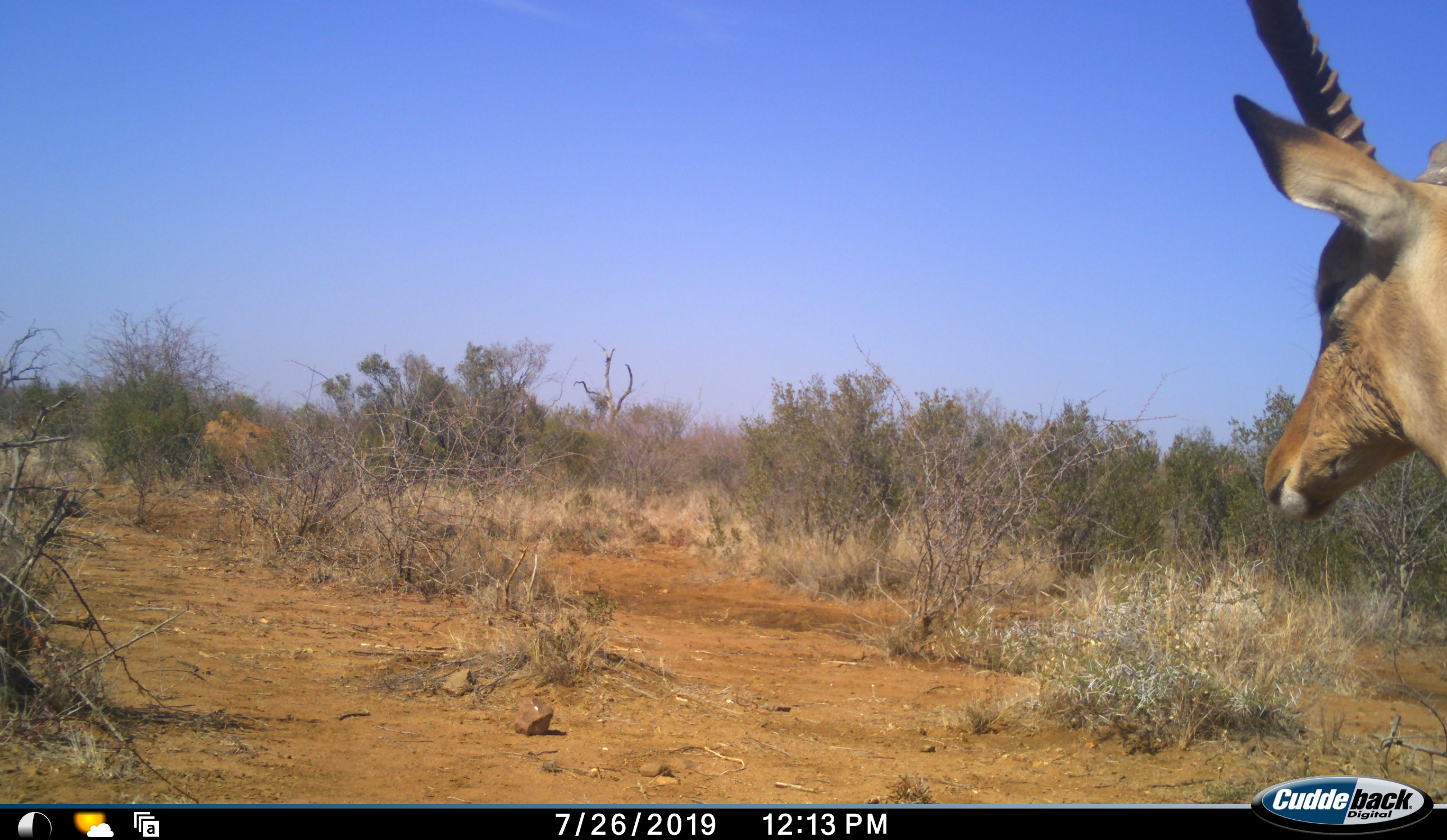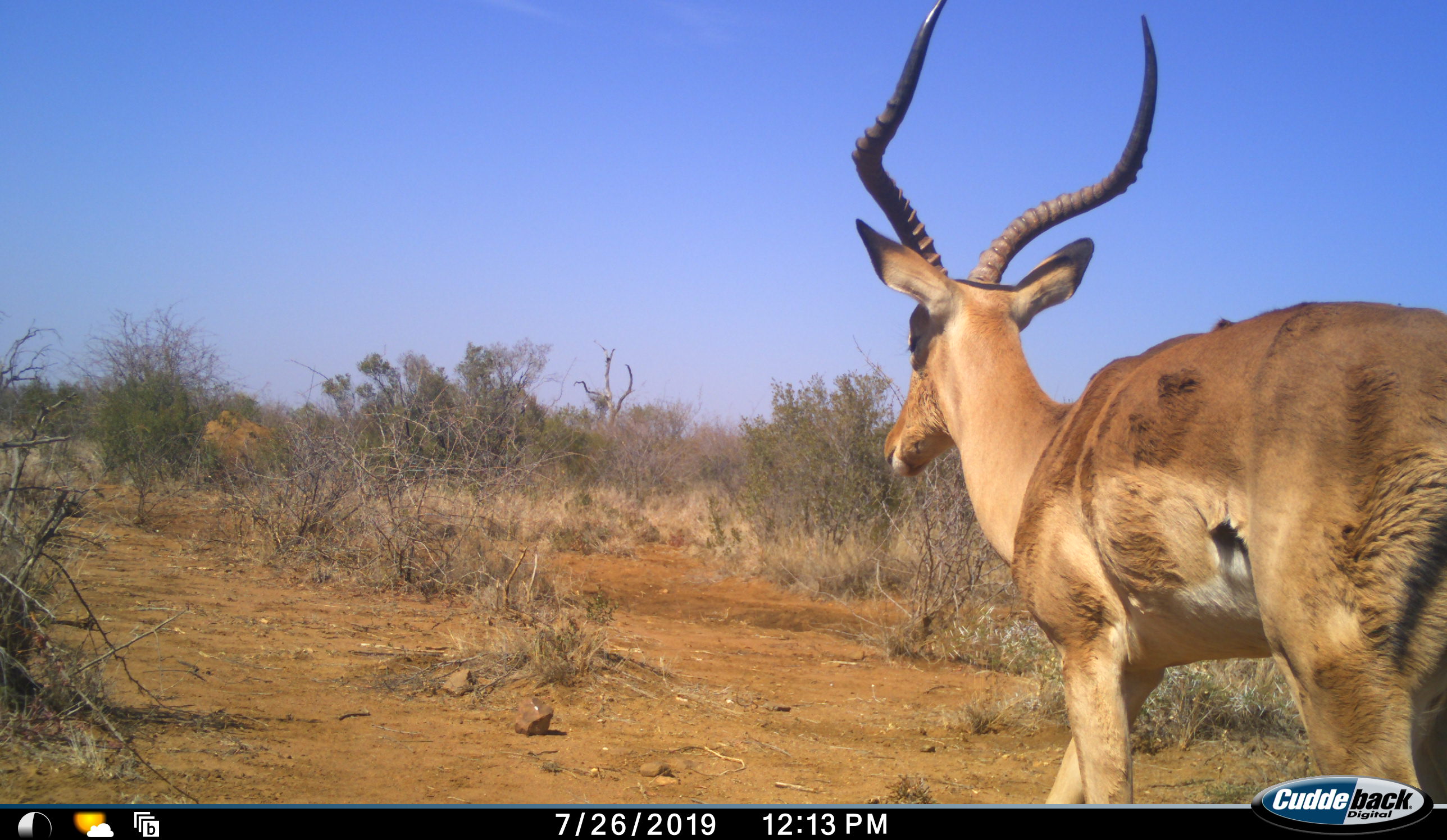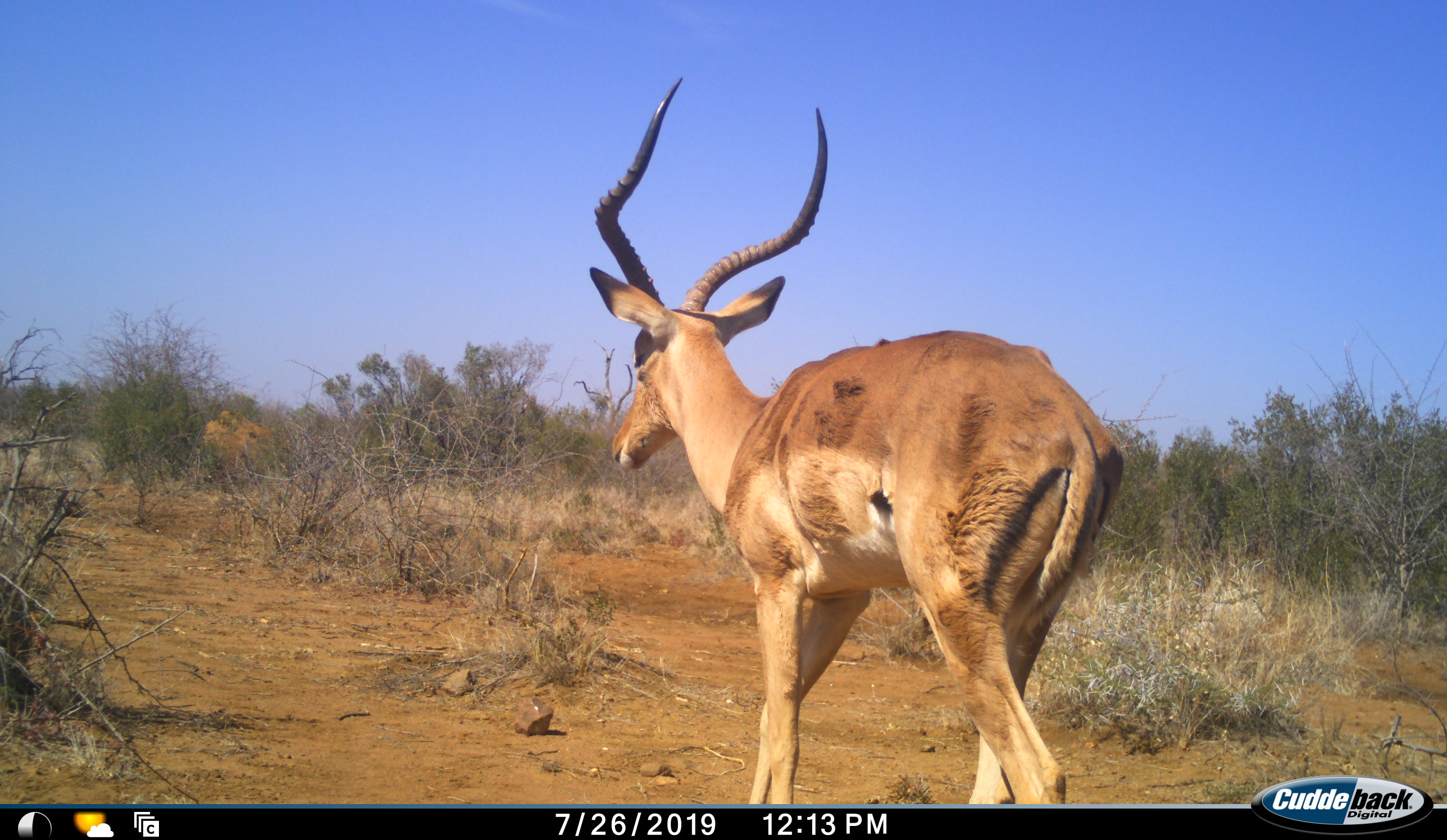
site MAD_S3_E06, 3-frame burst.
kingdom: Animalia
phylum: Chordata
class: Mammalia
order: Artiodactyla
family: Bovidae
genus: Aepyceros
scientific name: Aepyceros melampus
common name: impala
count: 1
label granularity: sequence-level